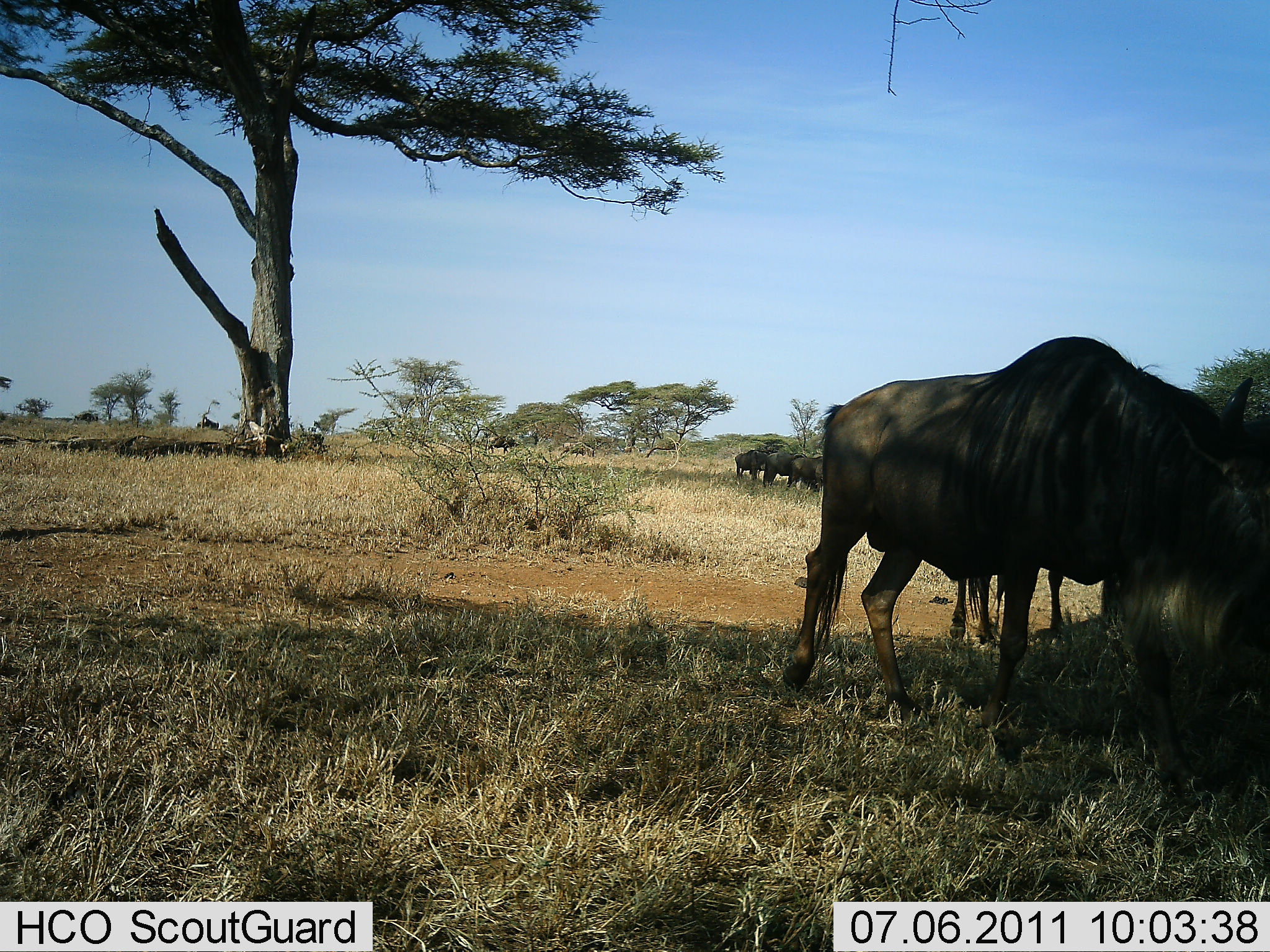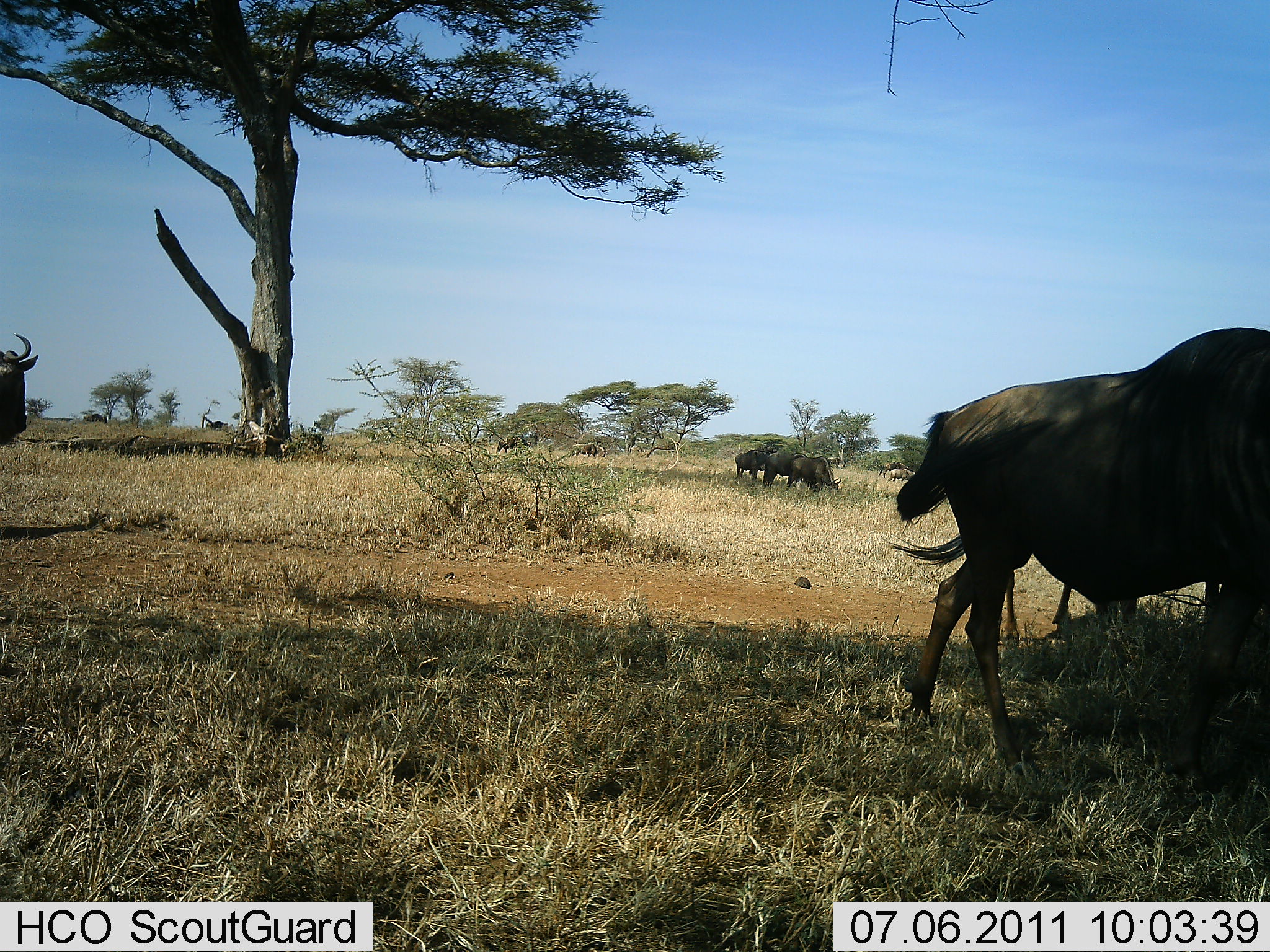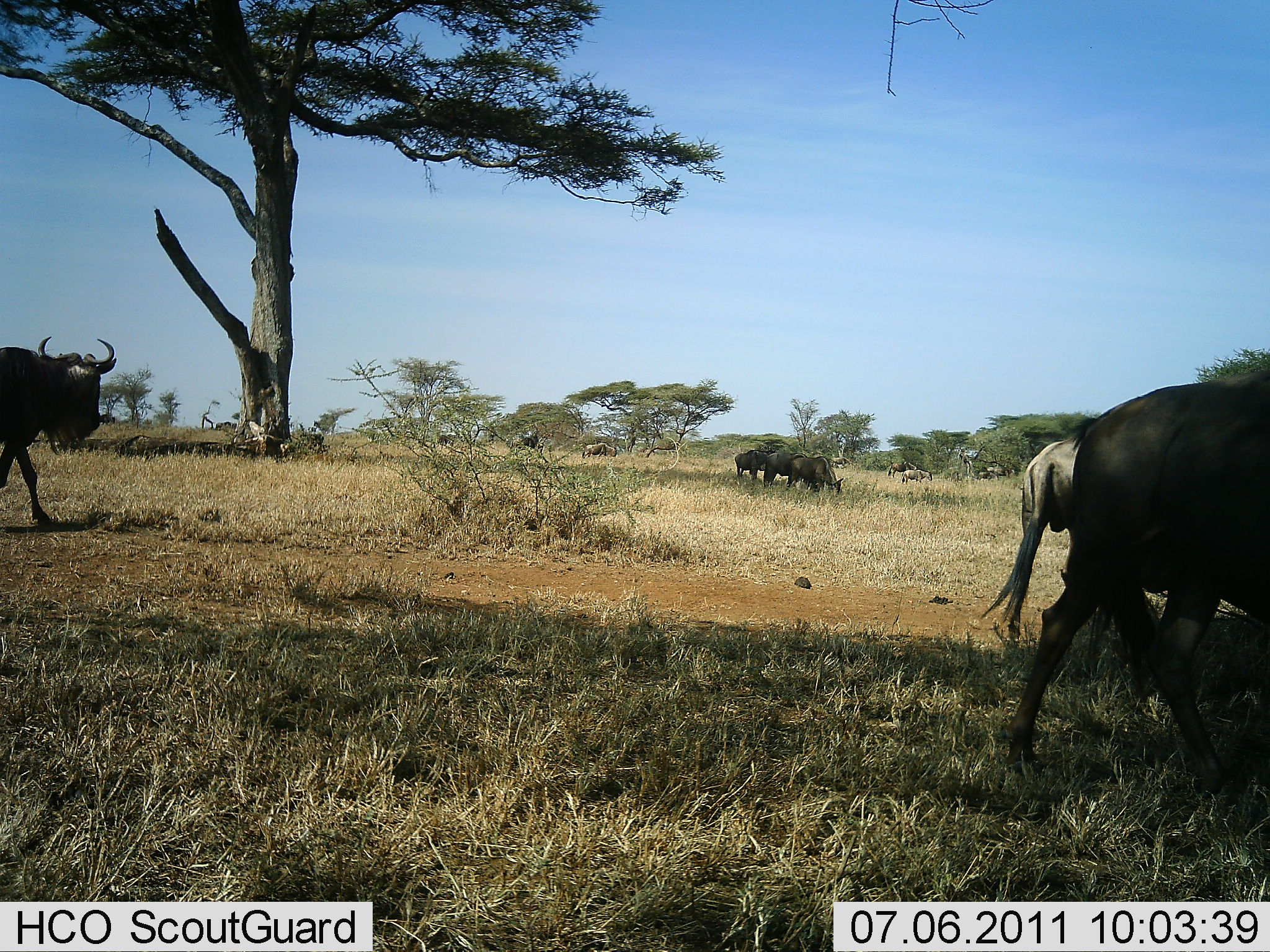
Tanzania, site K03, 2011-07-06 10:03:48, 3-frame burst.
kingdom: Animalia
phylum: Chordata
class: Mammalia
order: Artiodactyla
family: Bovidae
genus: Connochaetes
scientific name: Connochaetes taurinus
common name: blue wildebeest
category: wildebeest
Wildebeest (blue wildebeest) (Connochaetes taurinus), count 11-50. Behavior (volunteer vote fractions): standing 55%, resting 18%, moving 73%, interacting 0%. Young present (vote fraction): 0%. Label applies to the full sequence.